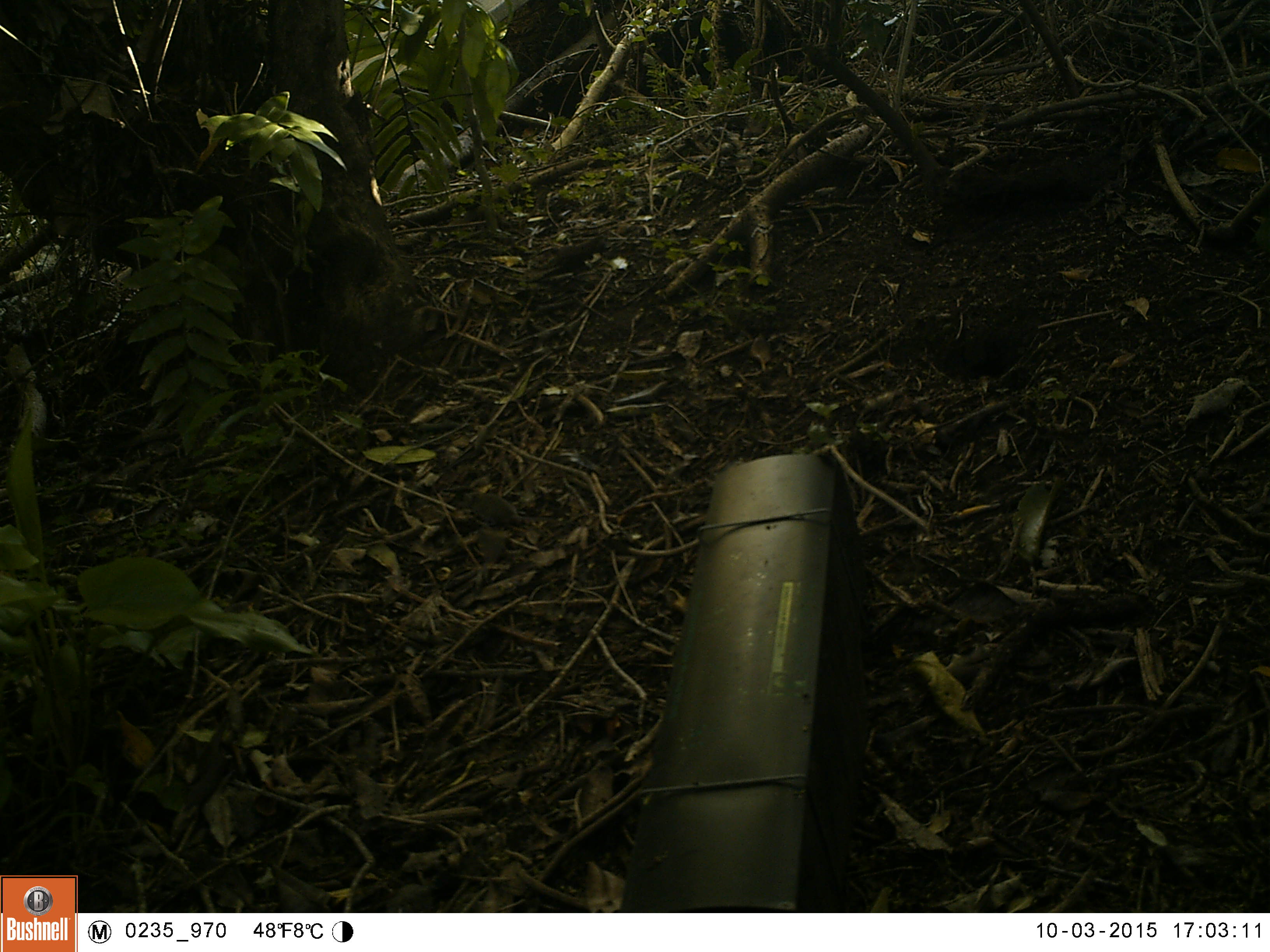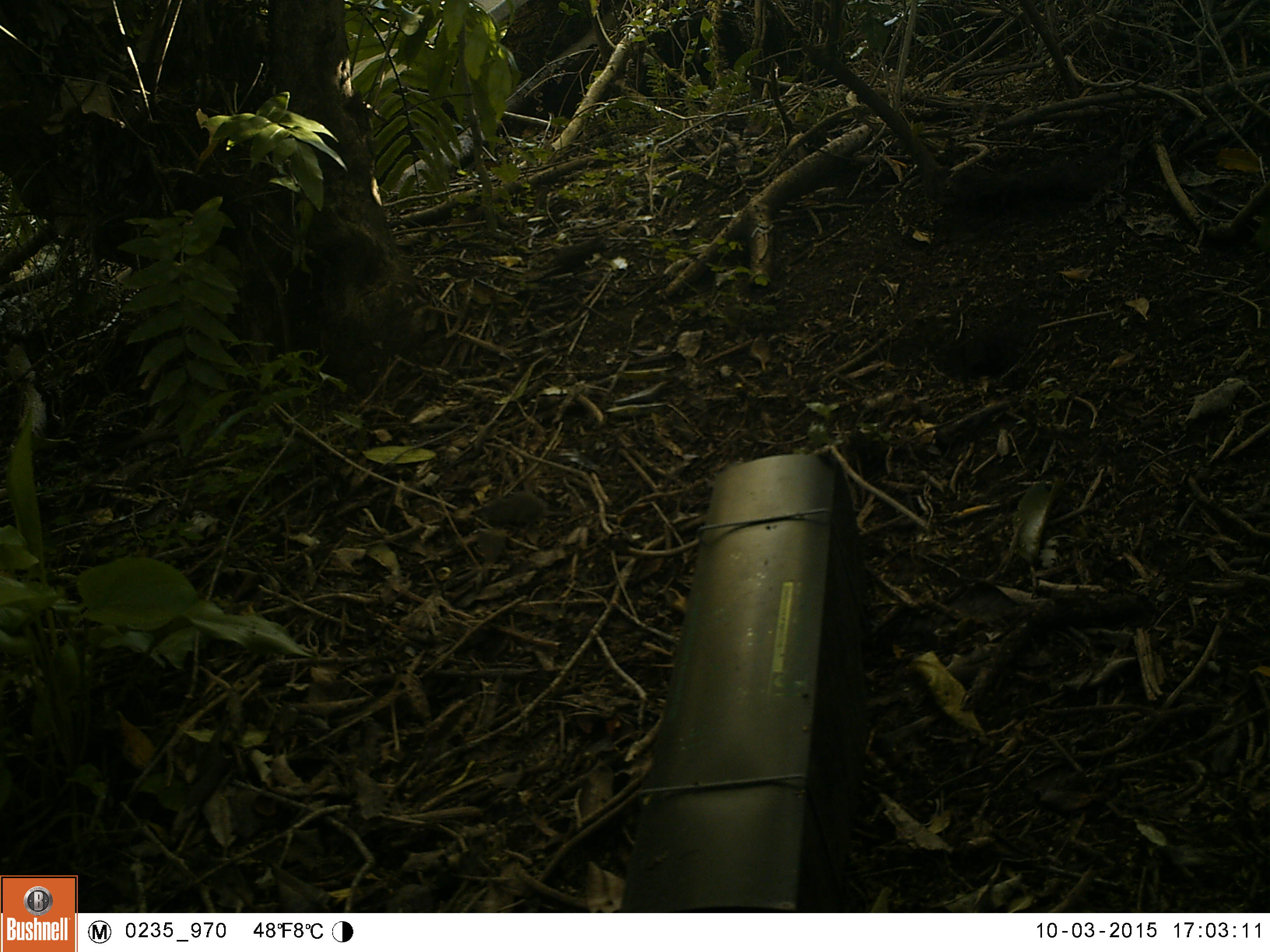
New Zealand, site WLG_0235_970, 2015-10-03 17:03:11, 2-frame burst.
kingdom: Animalia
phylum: Chordata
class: Mammalia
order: Rodentia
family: Muridae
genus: Mus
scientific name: Mus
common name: mouse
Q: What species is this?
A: Mouse (Mus).